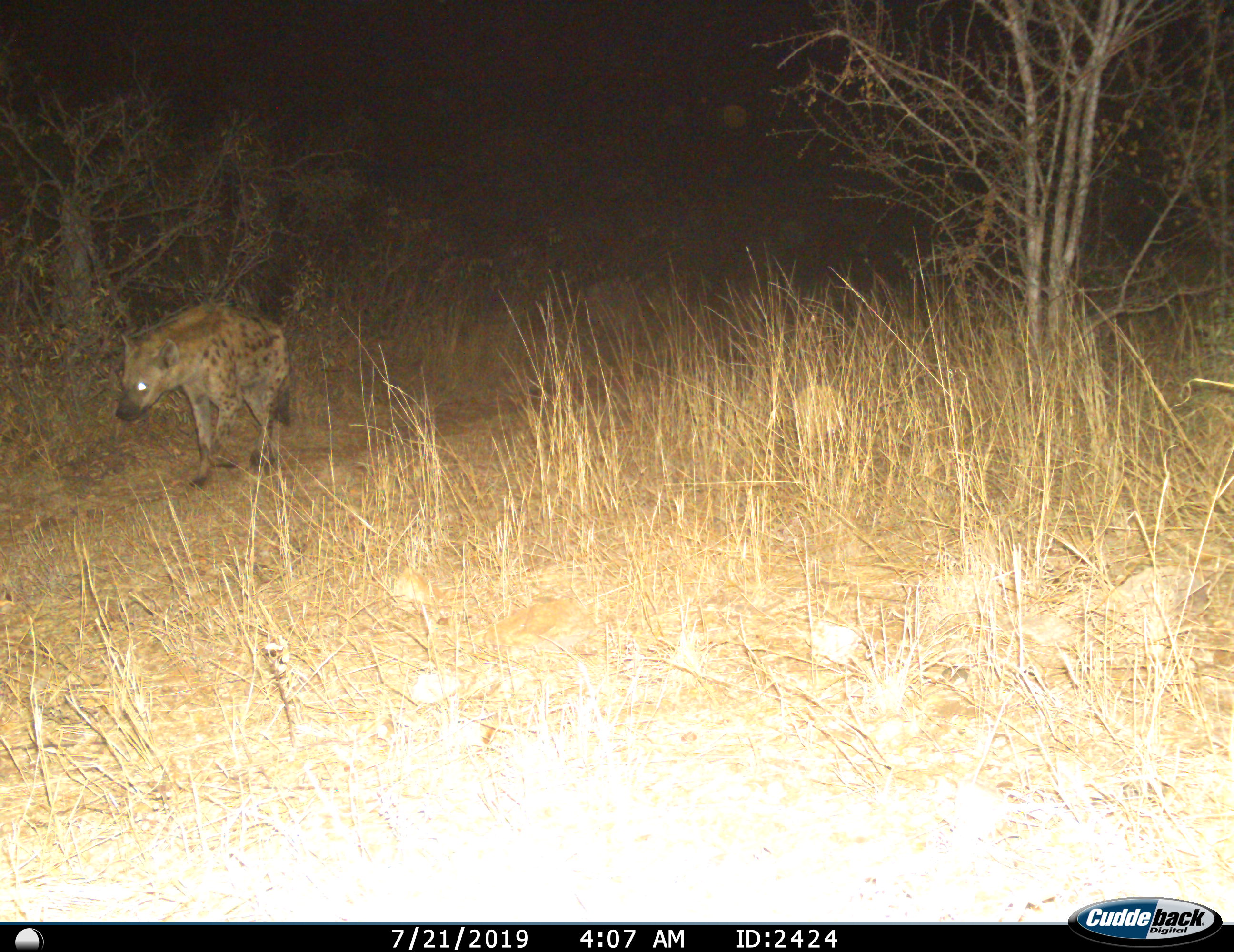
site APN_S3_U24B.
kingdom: Animalia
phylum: Chordata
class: Mammalia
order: Carnivora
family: Hyaenidae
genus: Crocuta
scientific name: Crocuta crocuta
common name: spotted hyena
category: hyenaspotted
Hyenaspotted (spotted hyena) (Crocuta crocuta), count 1. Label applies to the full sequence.